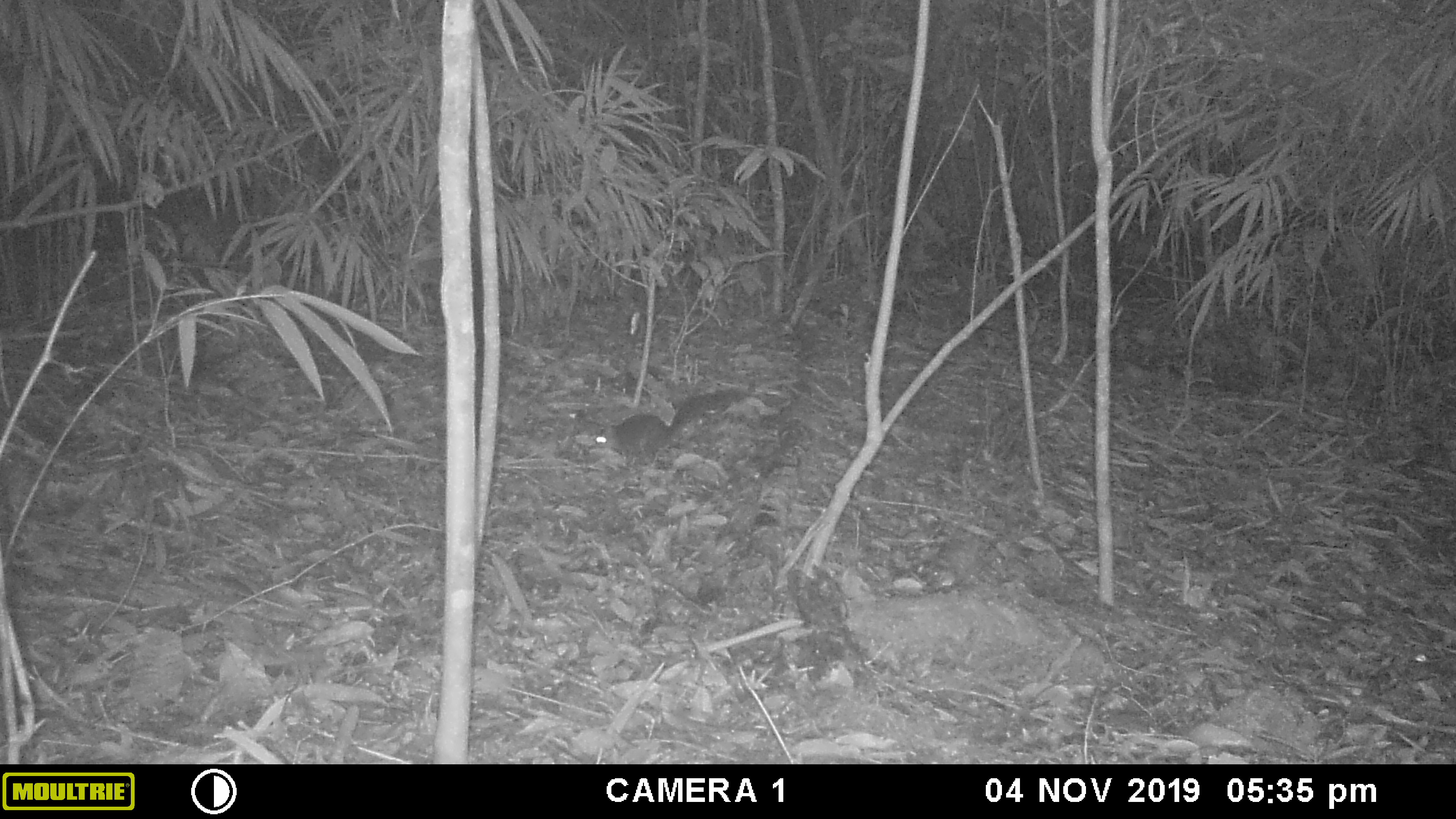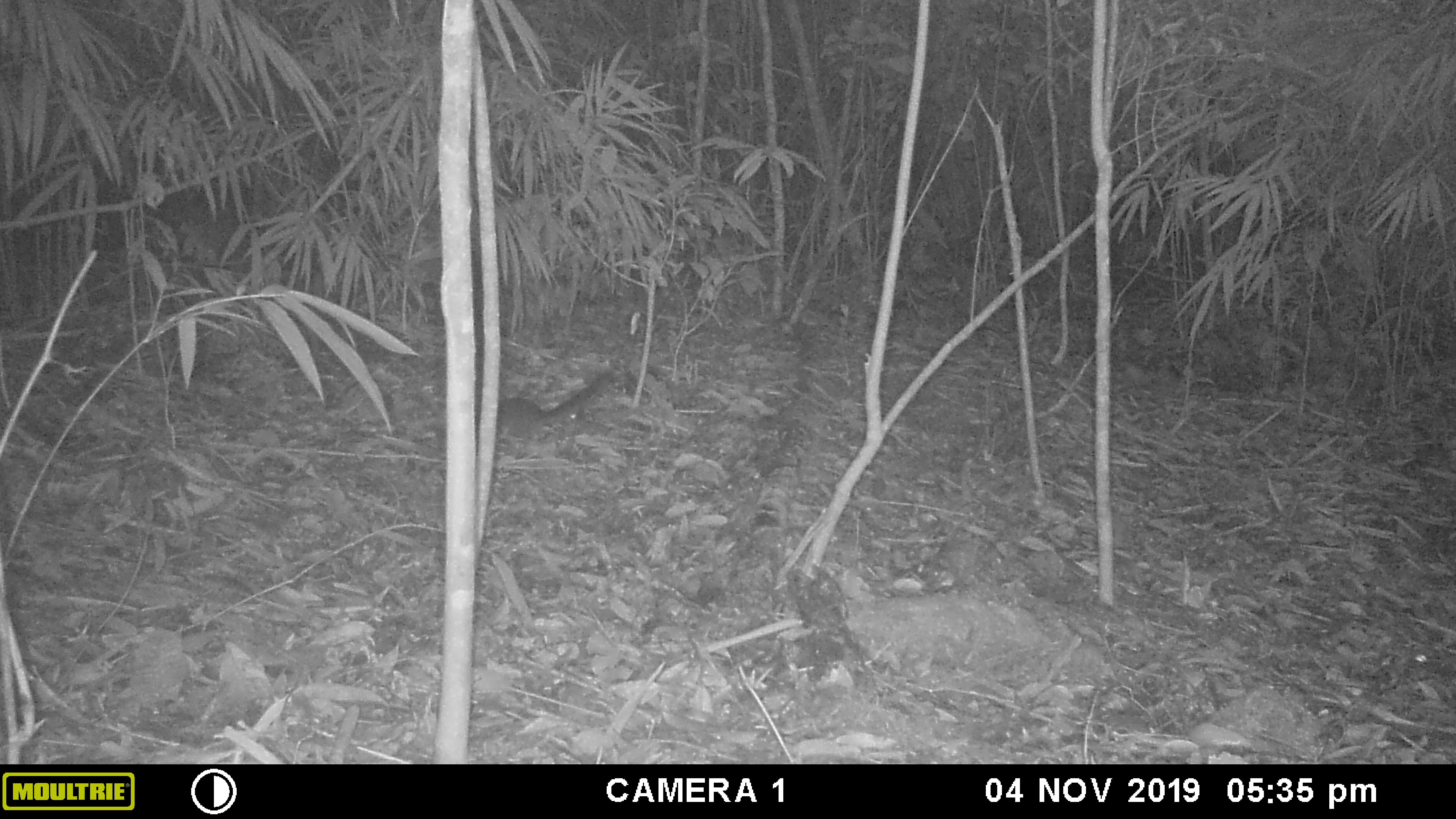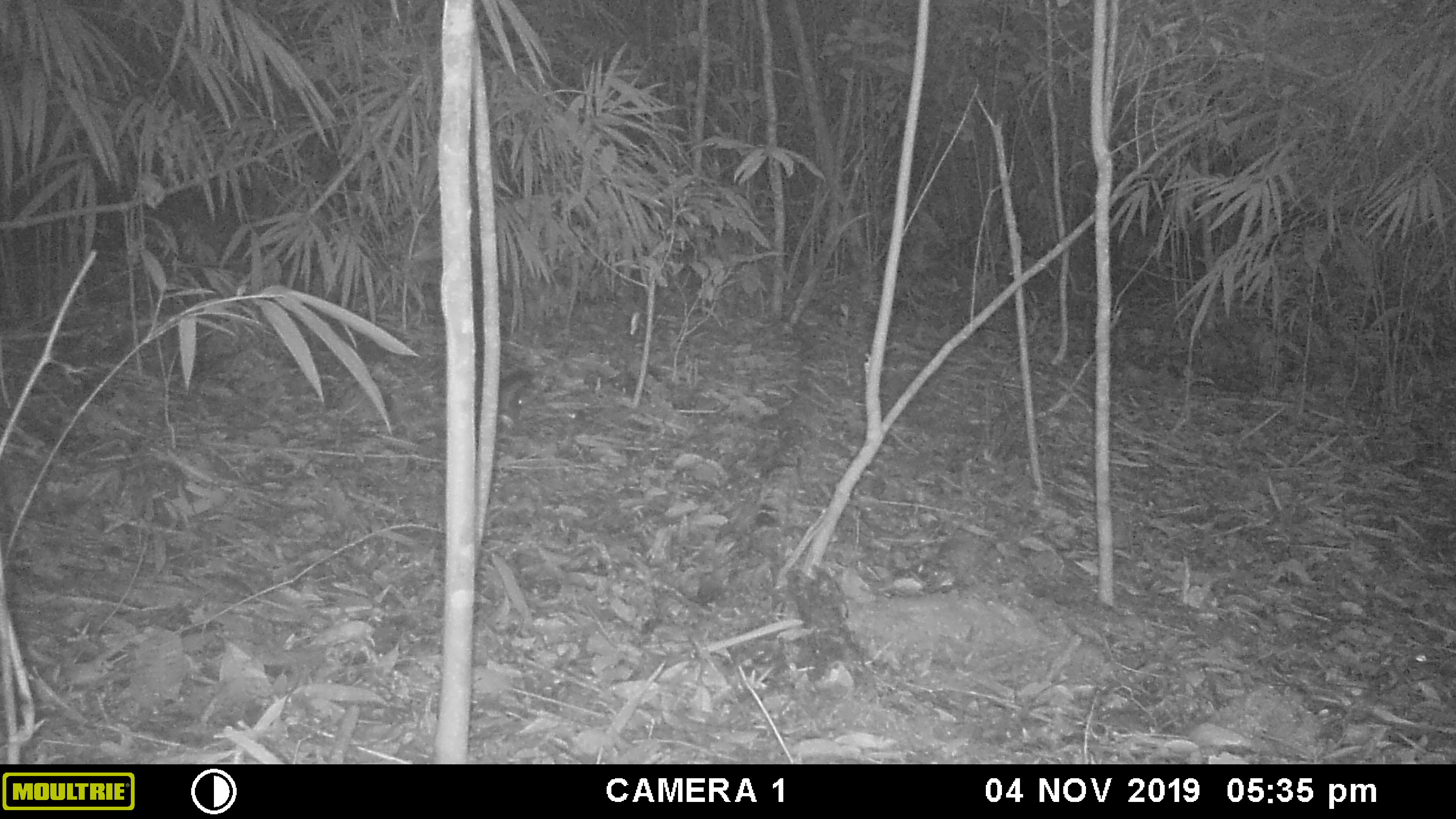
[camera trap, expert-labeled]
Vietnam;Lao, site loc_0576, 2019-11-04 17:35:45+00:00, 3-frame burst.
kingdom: Animalia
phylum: Chordata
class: Mammalia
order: Rodentia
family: Sciuridae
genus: Sciurus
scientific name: Sciurus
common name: squirrel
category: unidentified squirrel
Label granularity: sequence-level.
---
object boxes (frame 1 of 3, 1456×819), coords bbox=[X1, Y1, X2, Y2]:
unidentified squirrel: bbox=[593, 388, 745, 467]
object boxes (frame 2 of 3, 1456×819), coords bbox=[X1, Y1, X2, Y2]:
unidentified squirrel: bbox=[497, 371, 612, 449]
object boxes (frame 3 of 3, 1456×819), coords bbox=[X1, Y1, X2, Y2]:
unidentified squirrel: bbox=[498, 368, 535, 409]